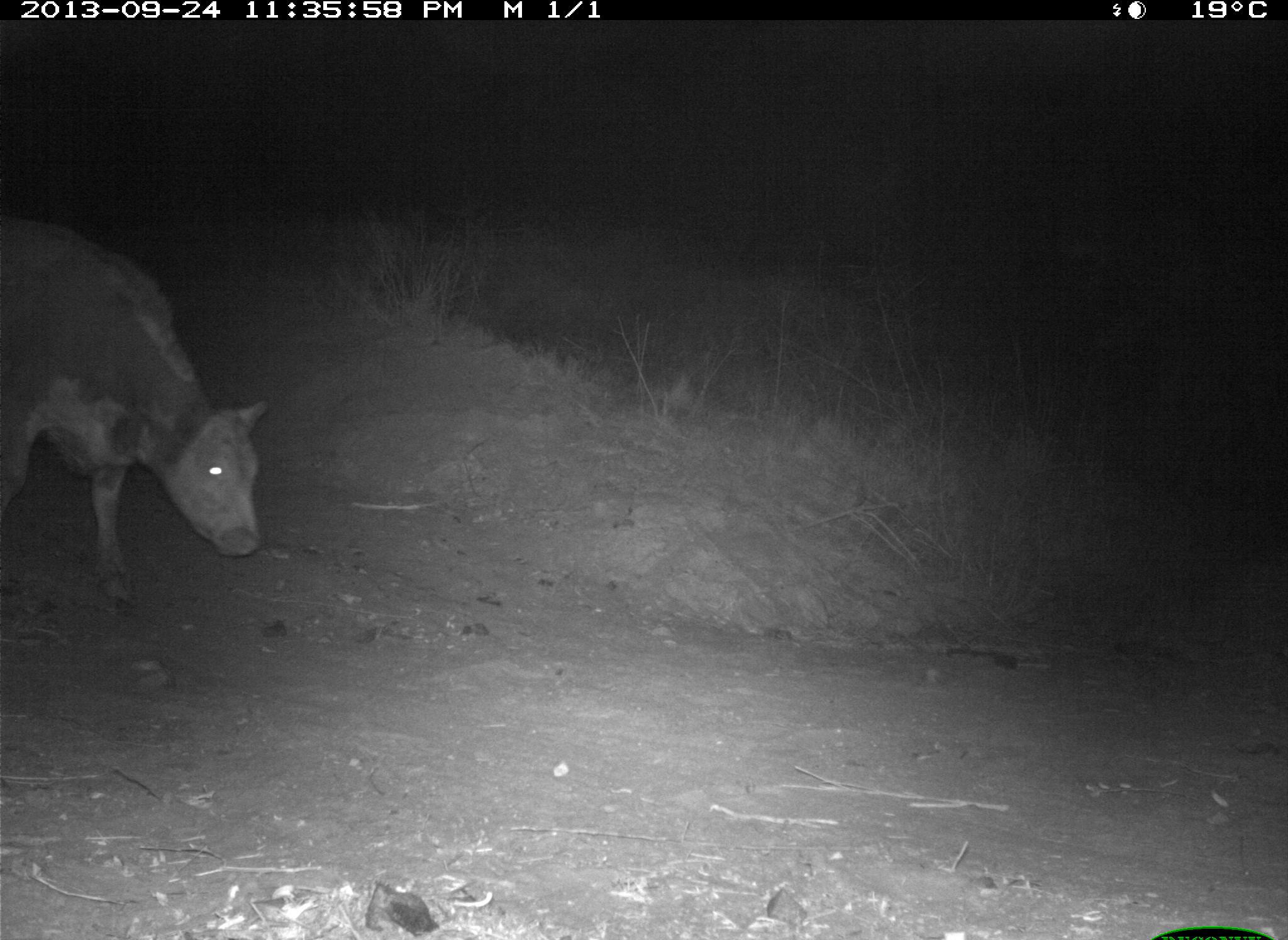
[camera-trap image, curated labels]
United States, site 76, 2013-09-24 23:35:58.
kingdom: Animalia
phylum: Chordata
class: Mammalia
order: Artiodactyla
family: Bovidae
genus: Bos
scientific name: Bos taurus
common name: cow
Cow (Bos taurus).